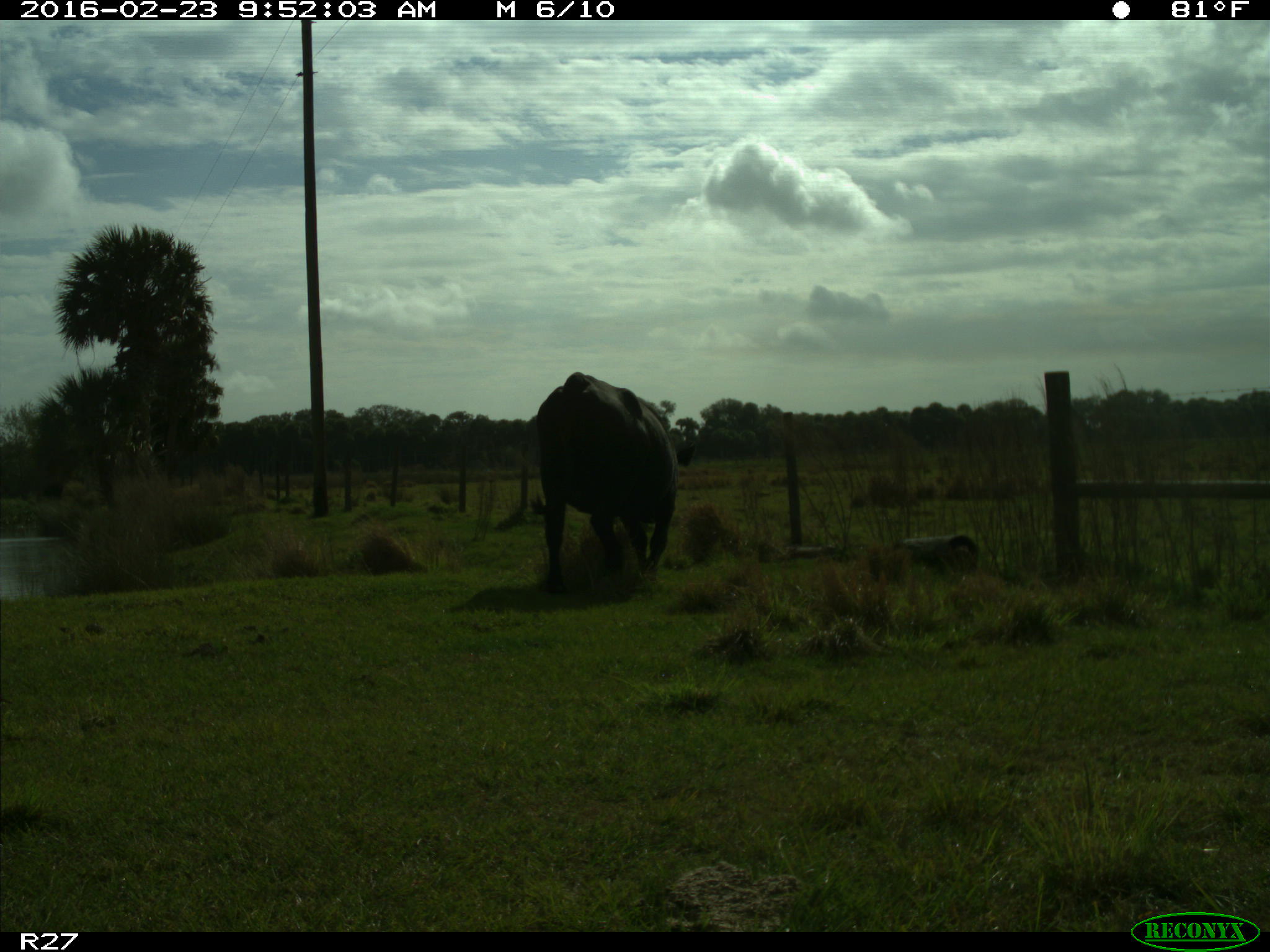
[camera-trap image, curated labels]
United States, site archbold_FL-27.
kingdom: Animalia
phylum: Chordata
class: Mammalia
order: Artiodactyla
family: Bovidae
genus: Bos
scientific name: Bos taurus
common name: domestic cow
Bos taurus (domestic cow).